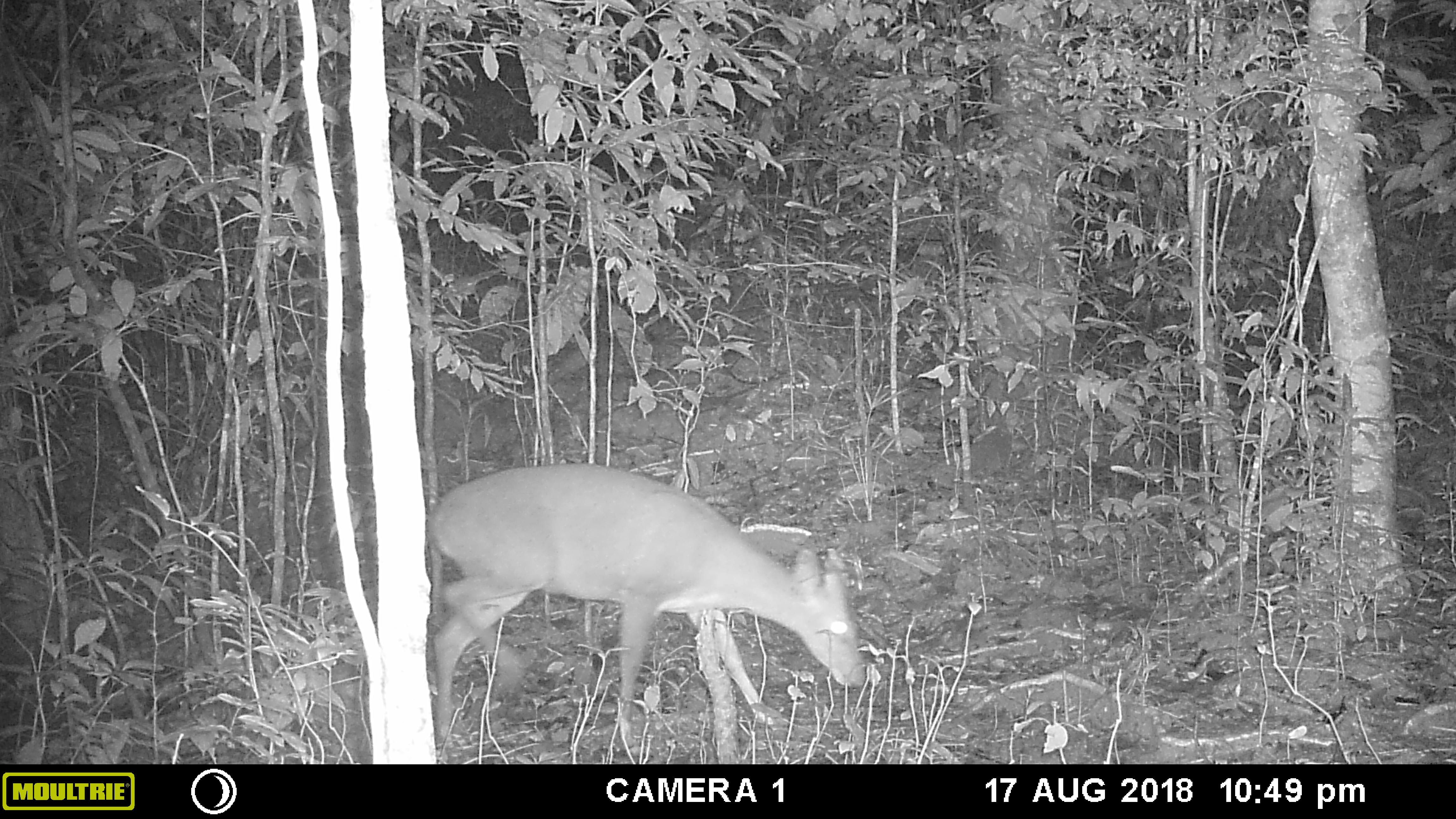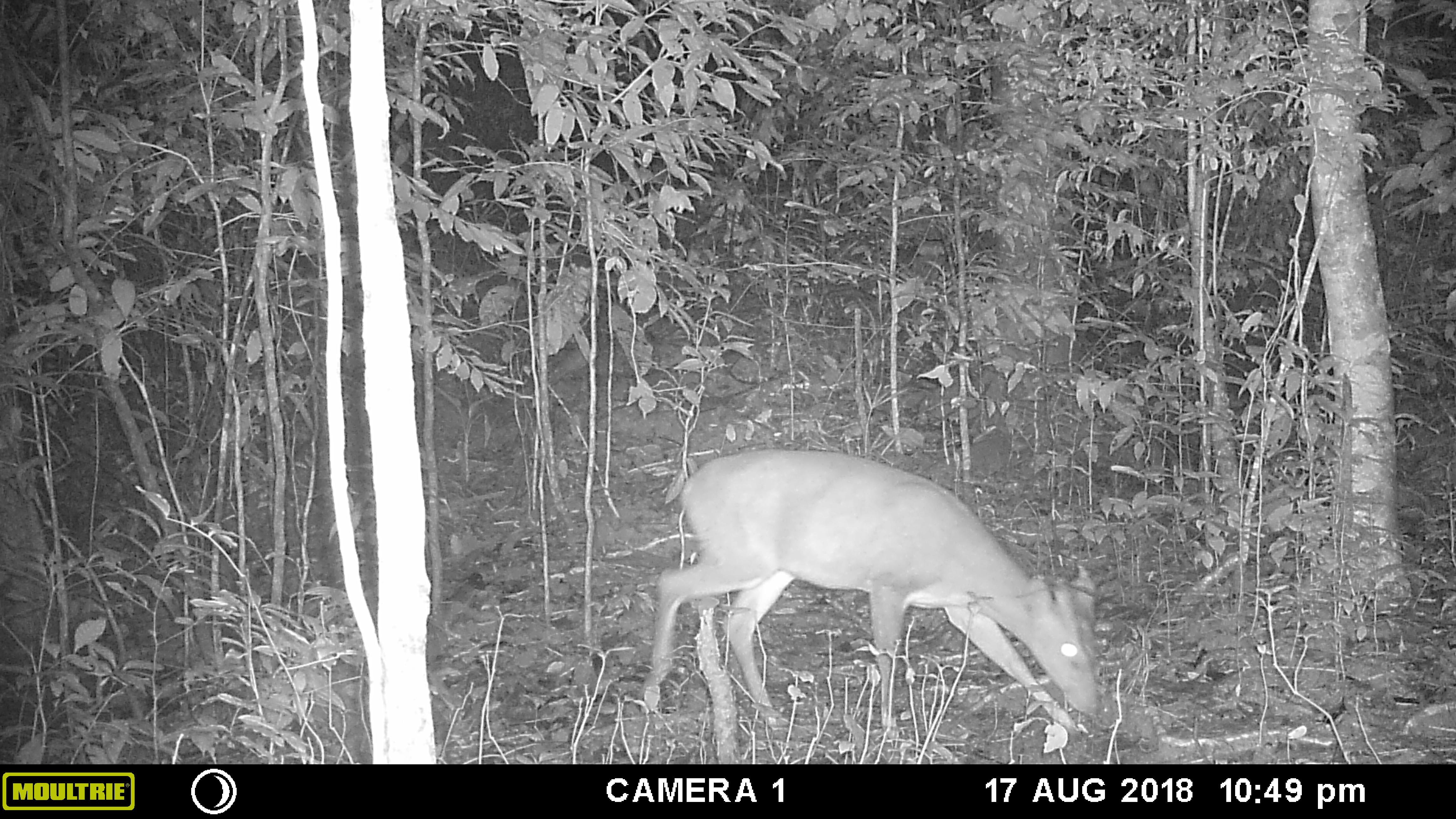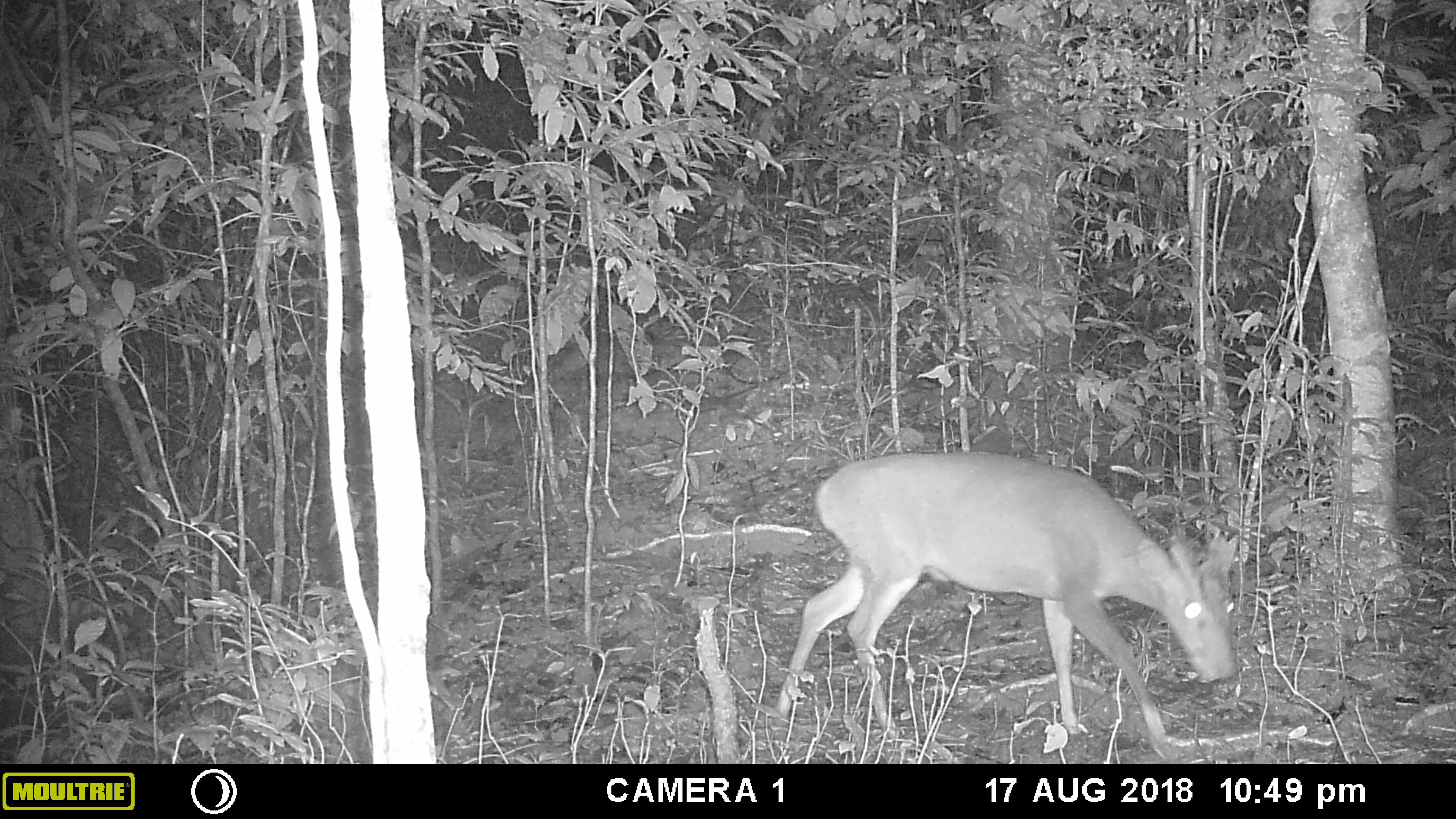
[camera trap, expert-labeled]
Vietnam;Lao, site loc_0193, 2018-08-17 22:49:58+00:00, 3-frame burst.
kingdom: Animalia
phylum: Chordata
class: Mammalia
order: Artiodactyla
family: Cervidae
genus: Muntiacus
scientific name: Muntiacus vuquangensis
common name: large-antlered muntjac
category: large antlered muntjac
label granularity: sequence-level